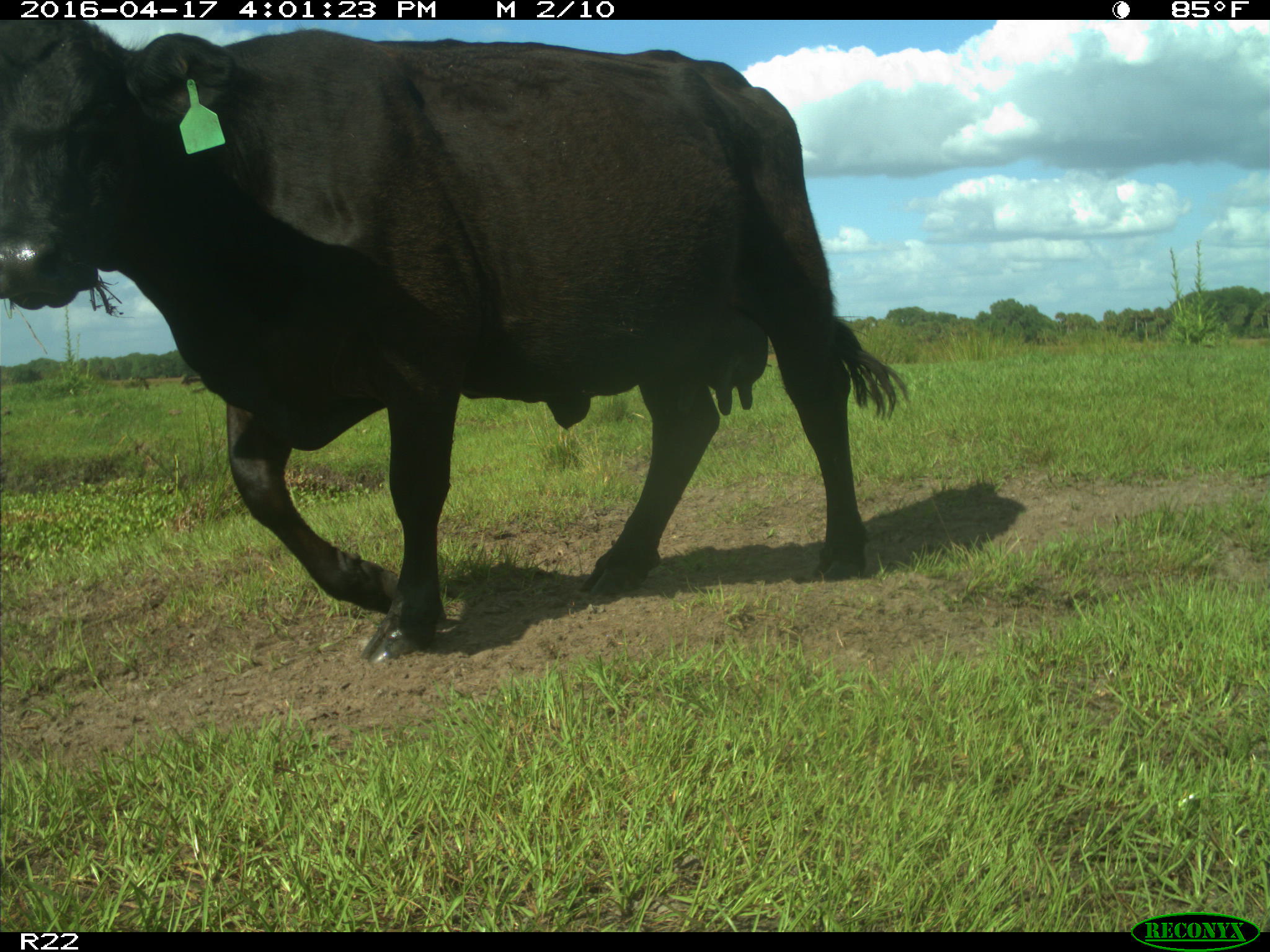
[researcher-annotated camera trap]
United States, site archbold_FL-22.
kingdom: Animalia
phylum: Chordata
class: Mammalia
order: Artiodactyla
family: Bovidae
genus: Bos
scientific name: Bos taurus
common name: domestic cow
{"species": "Bos taurus (domestic cow)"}